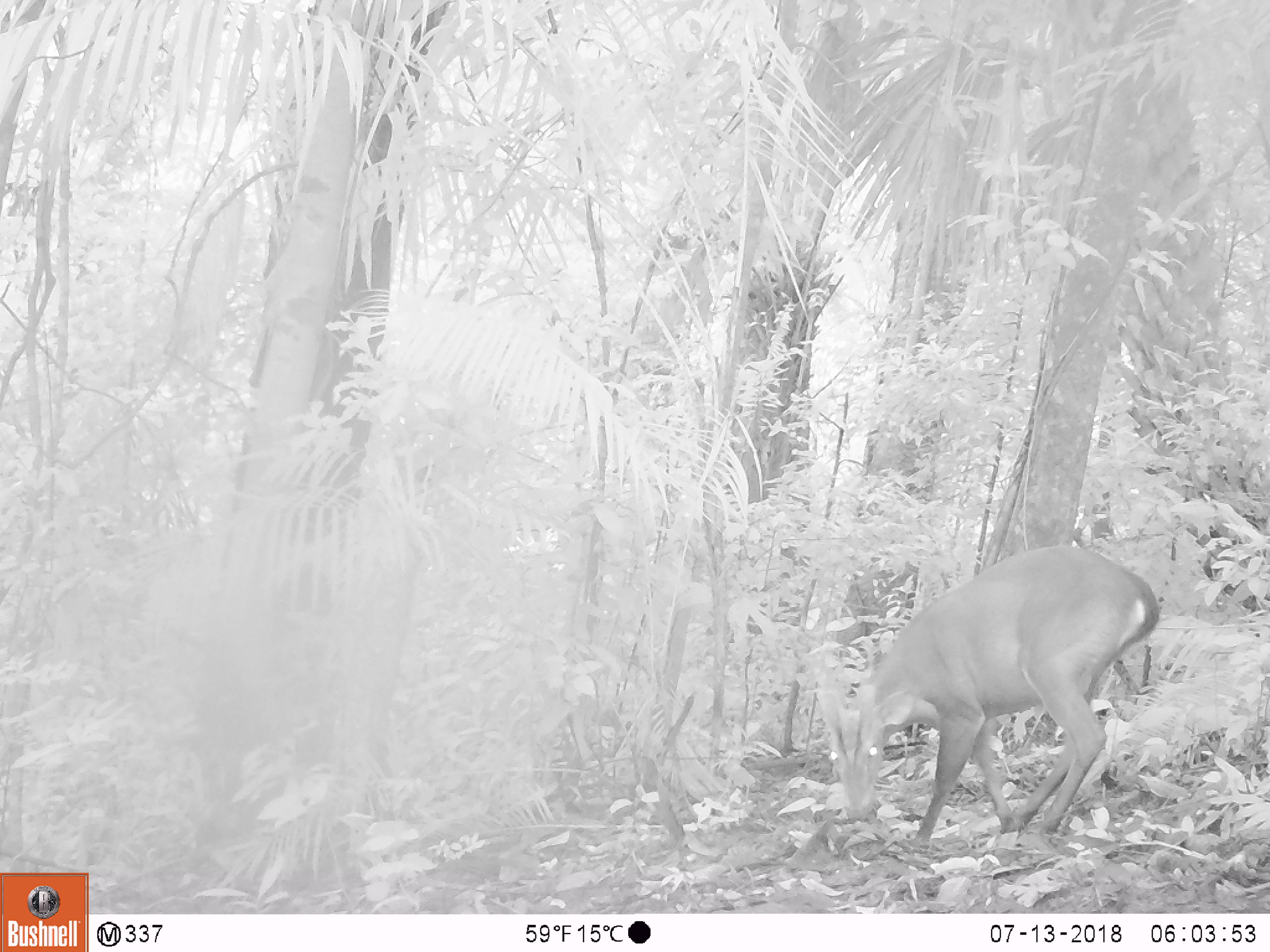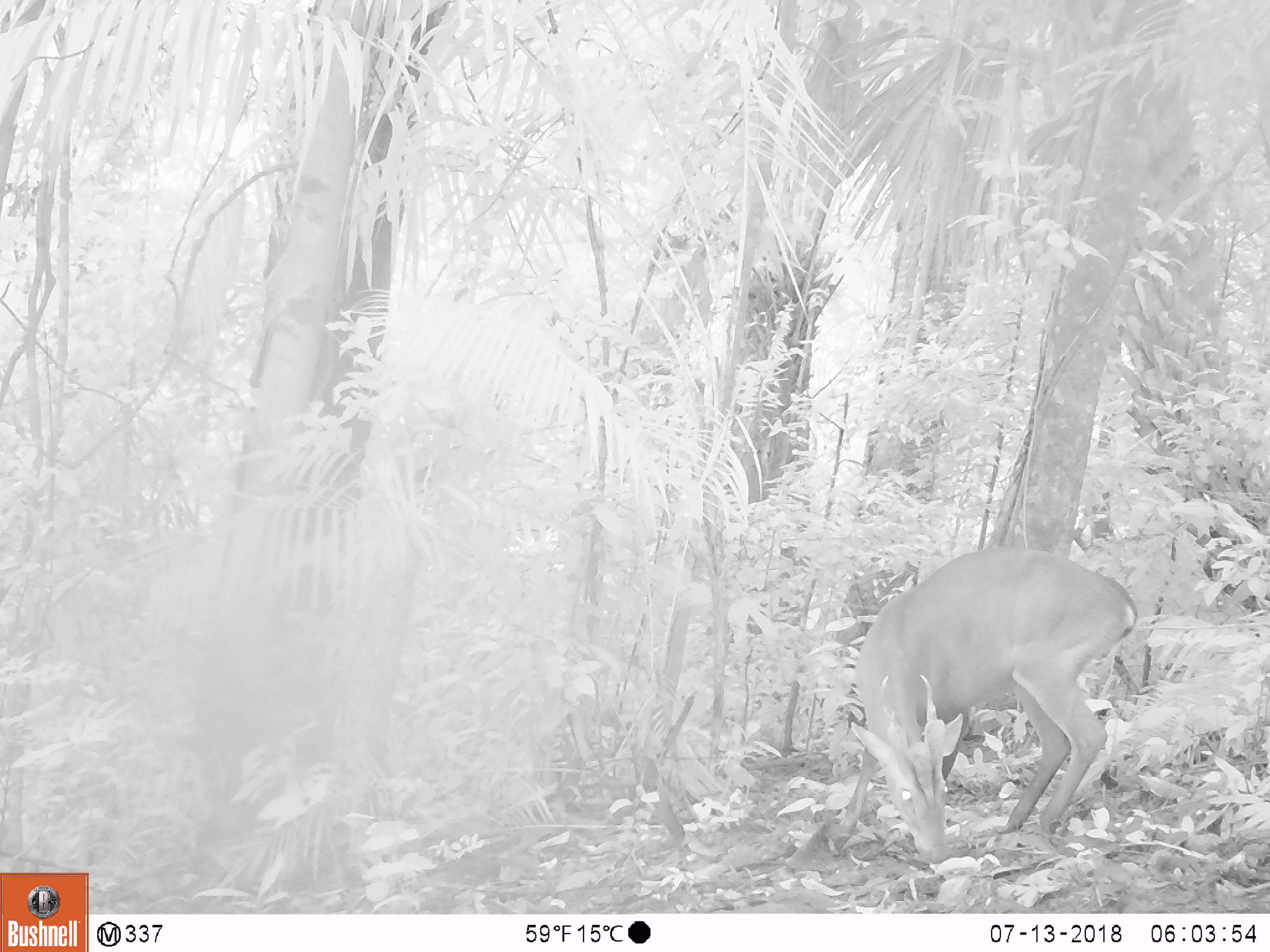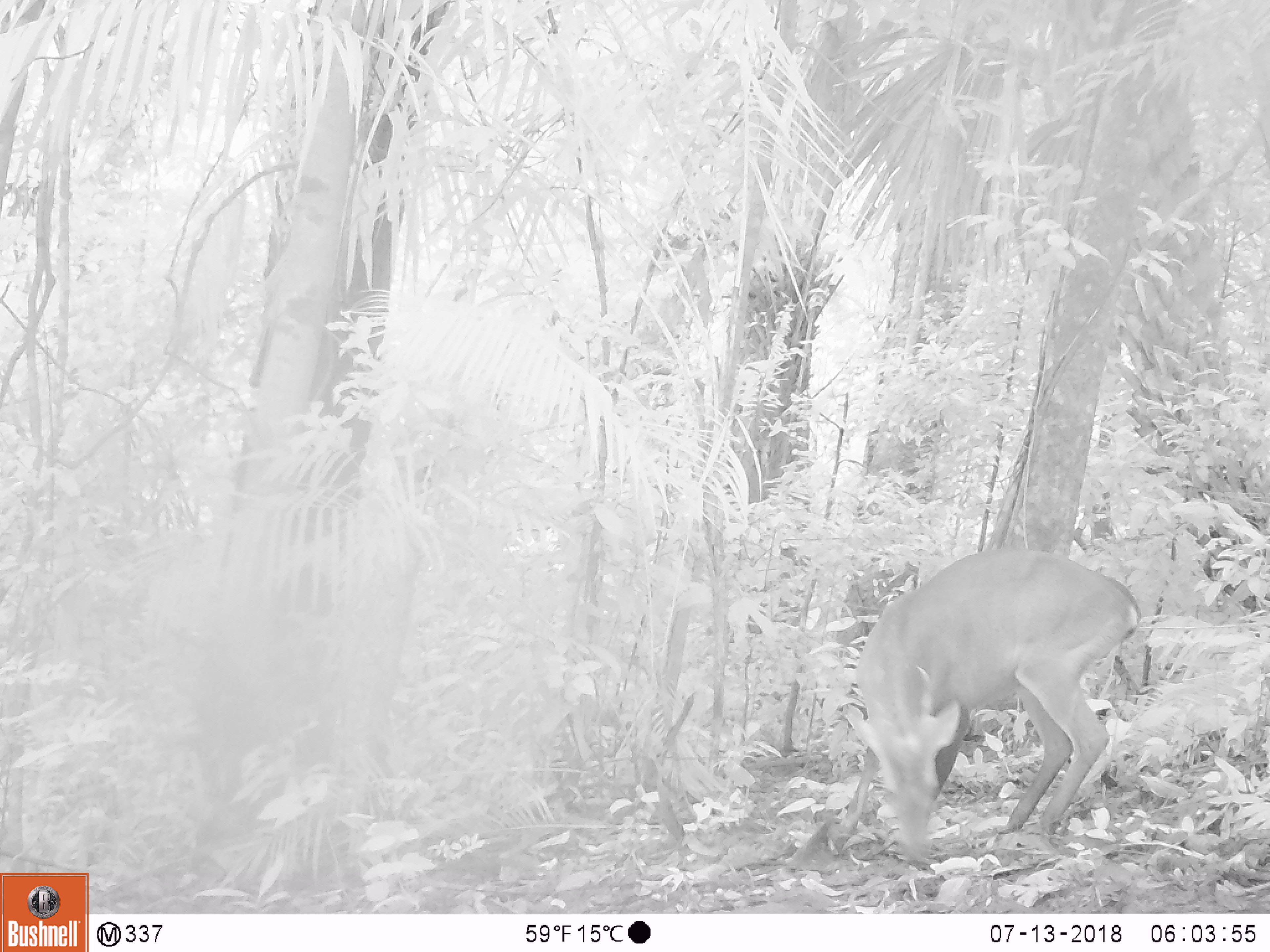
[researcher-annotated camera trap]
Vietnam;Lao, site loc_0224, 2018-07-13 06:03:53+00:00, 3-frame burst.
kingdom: Animalia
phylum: Chordata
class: Mammalia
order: Artiodactyla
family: Cervidae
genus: Muntiacus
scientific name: Muntiacus vuquangensis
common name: large-antlered muntjac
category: large antlered muntjac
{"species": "large antlered muntjac (large-antlered muntjac) (Muntiacus vuquangensis)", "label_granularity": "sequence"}